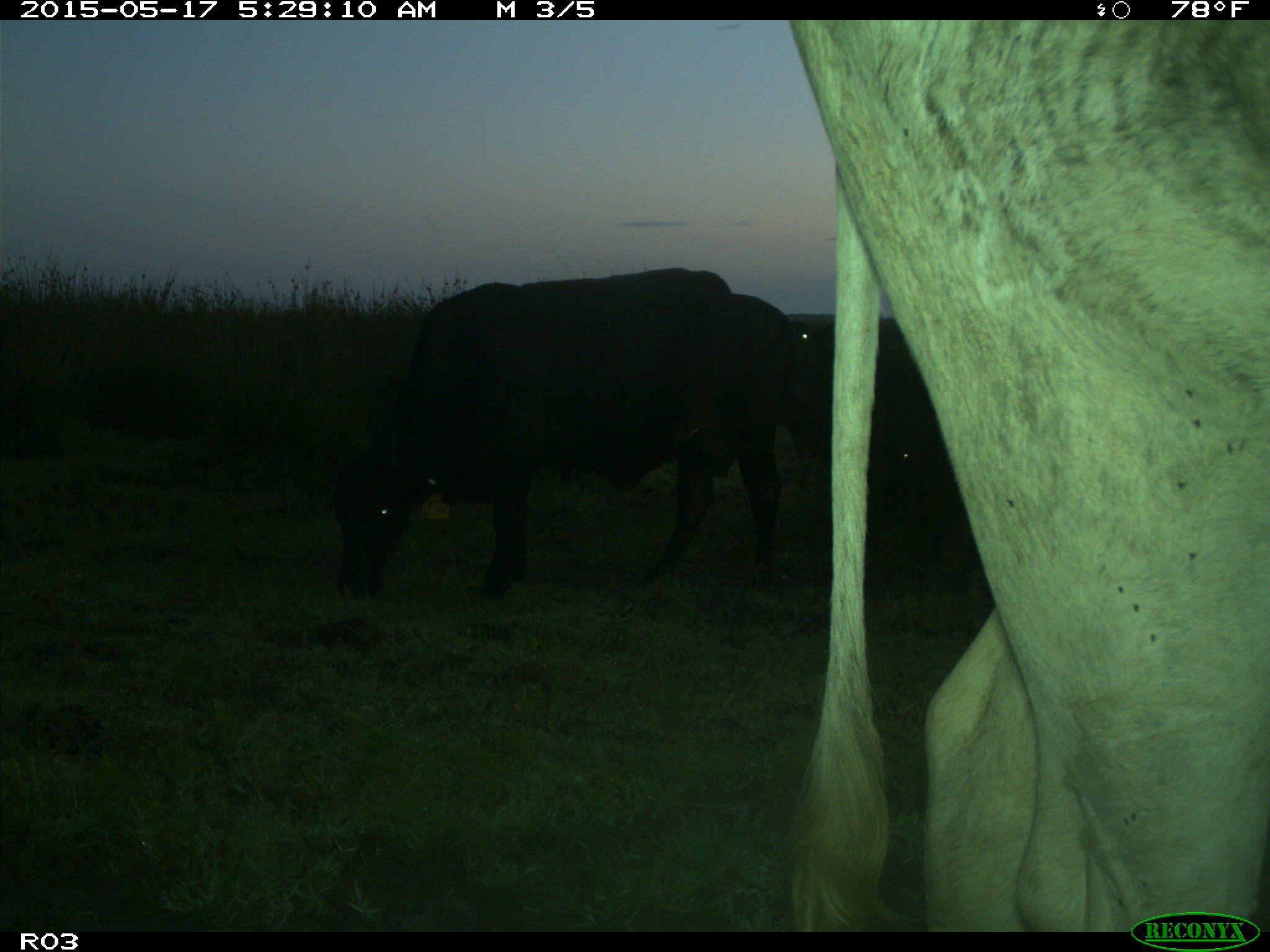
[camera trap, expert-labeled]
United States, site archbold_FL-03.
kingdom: Animalia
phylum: Chordata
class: Mammalia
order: Artiodactyla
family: Bovidae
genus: Bos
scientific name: Bos taurus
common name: domestic cow